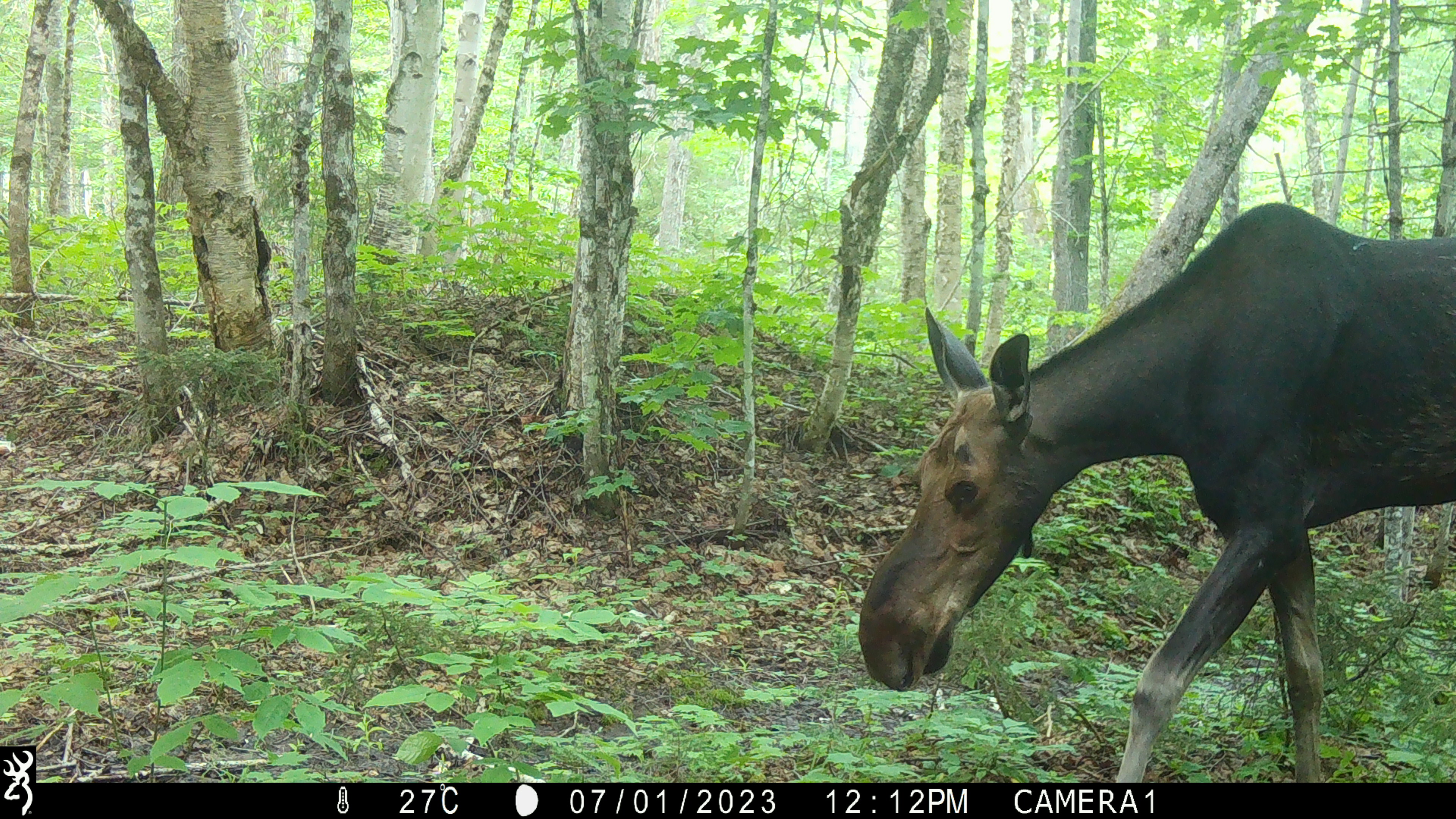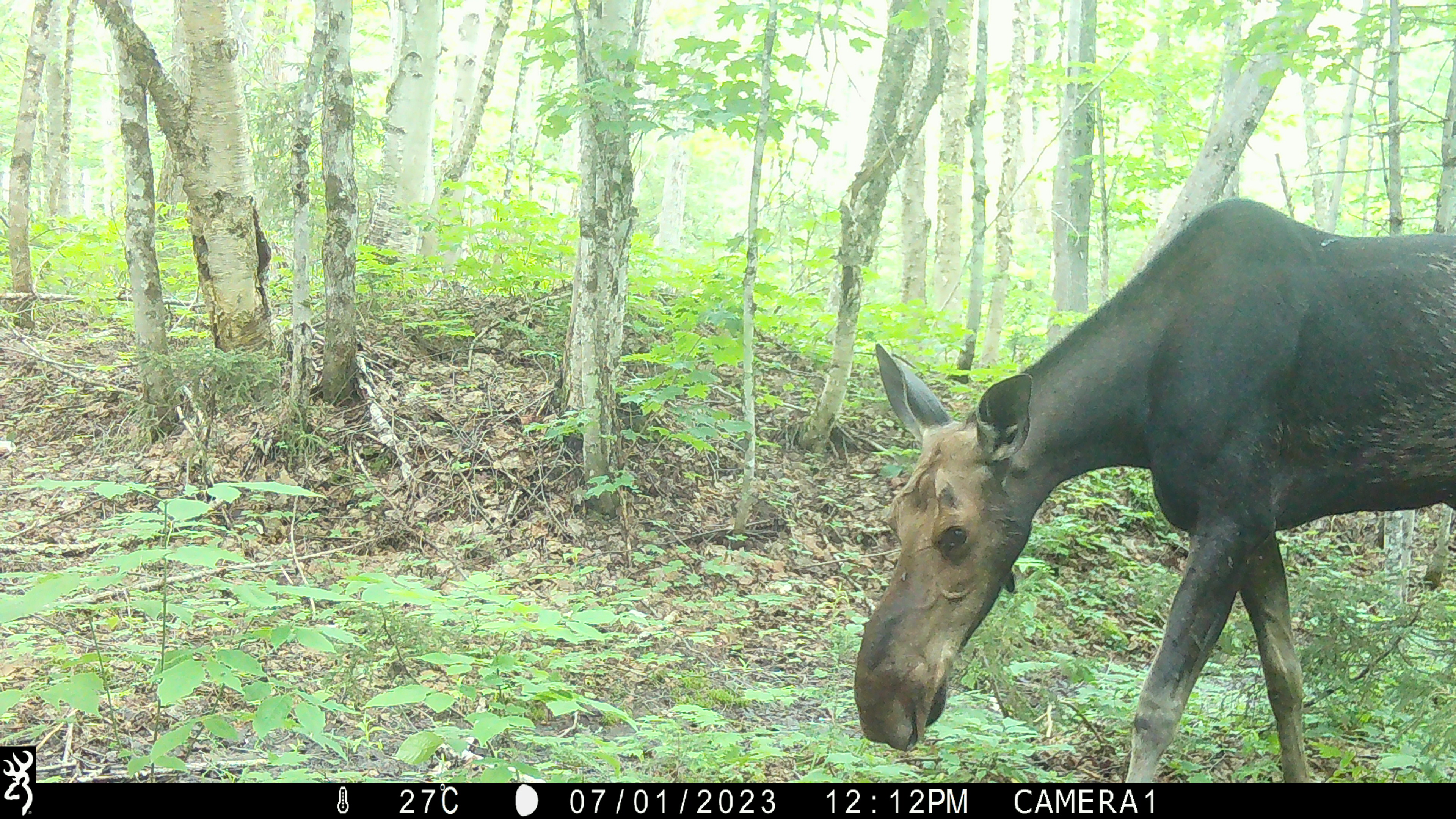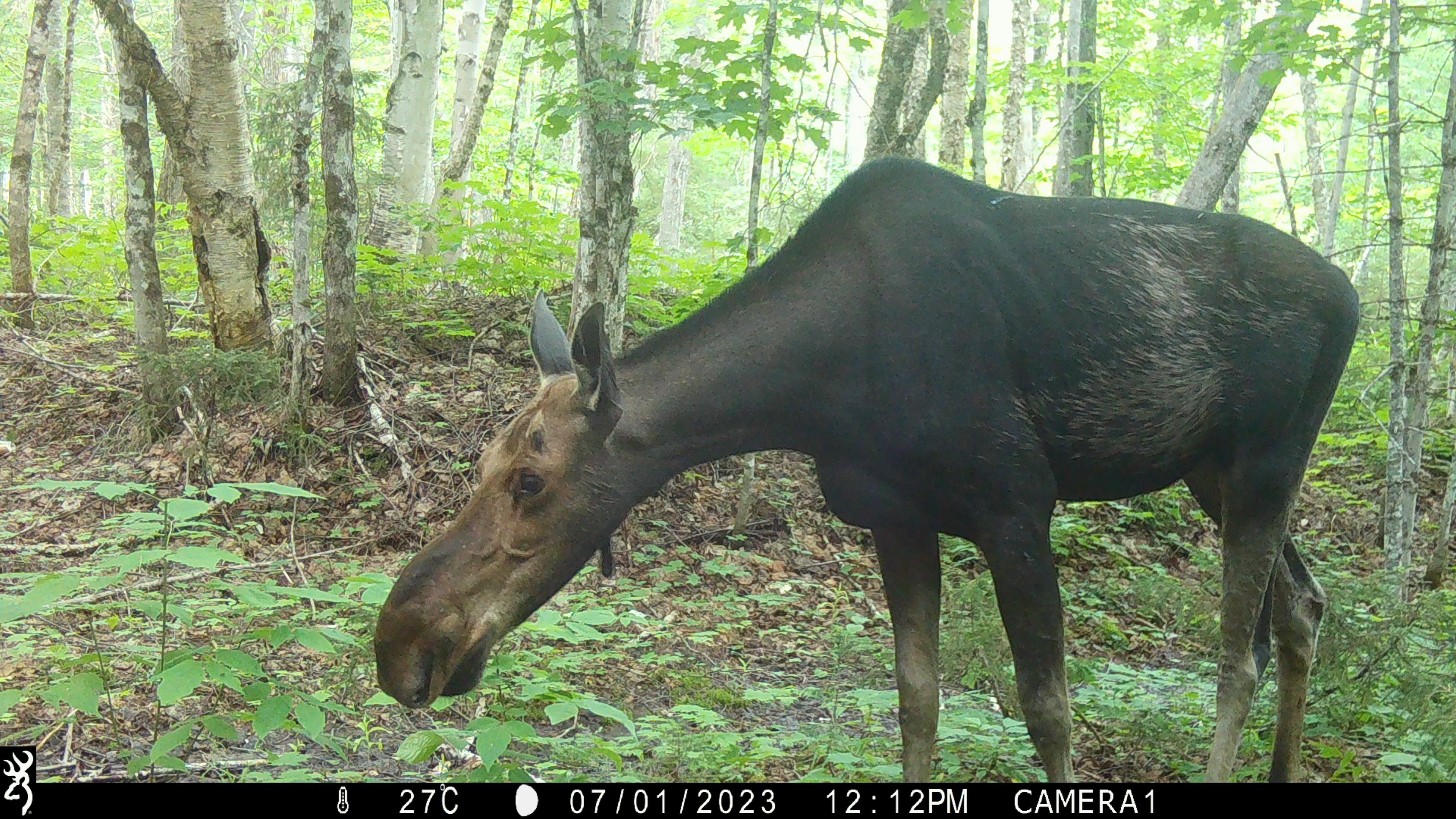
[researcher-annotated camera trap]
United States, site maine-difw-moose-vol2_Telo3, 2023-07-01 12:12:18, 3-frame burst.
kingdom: Animalia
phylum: Chordata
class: Mammalia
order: Artiodactyla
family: Cervidae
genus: Alces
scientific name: Alces alces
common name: moose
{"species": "moose (Alces alces)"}